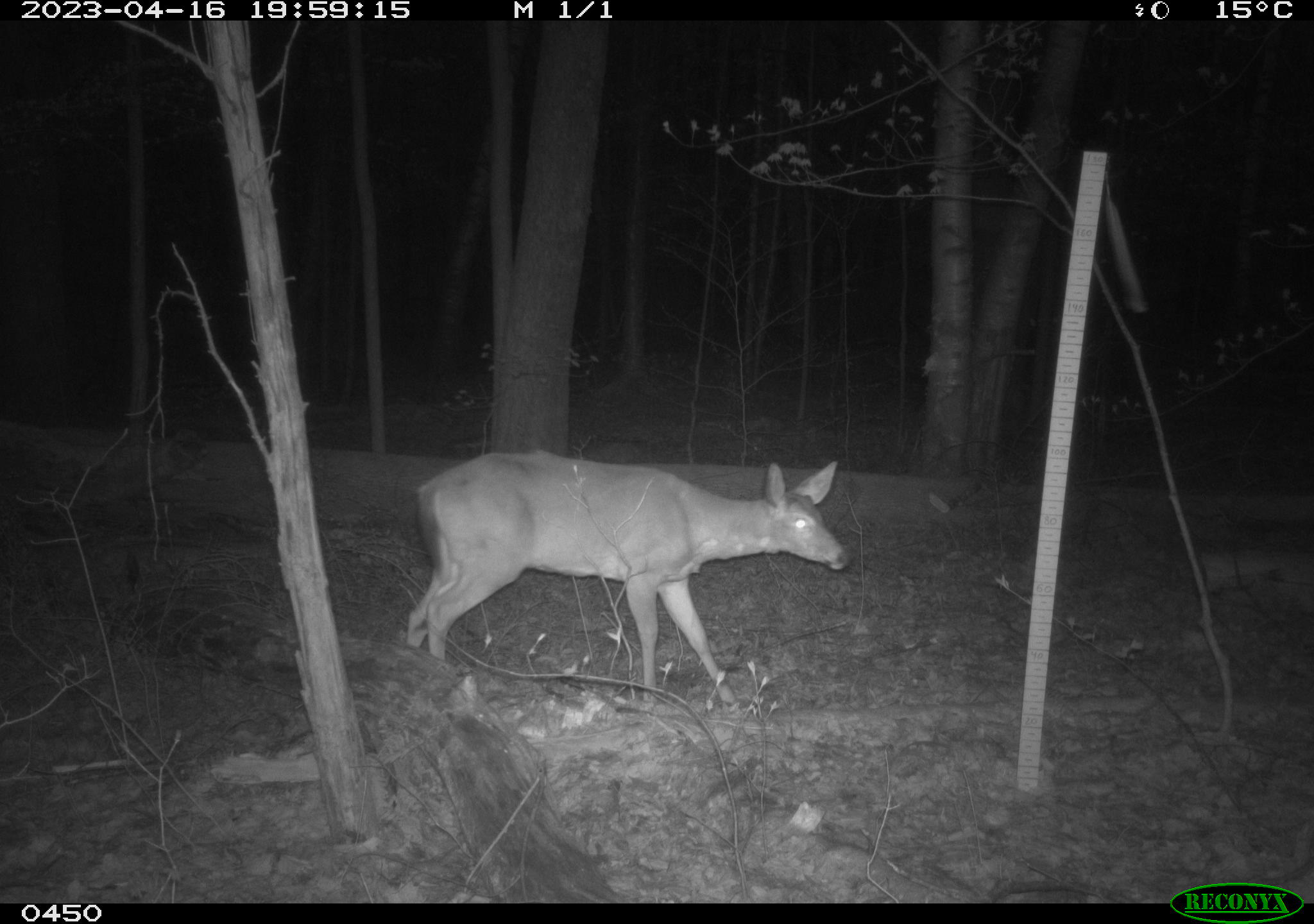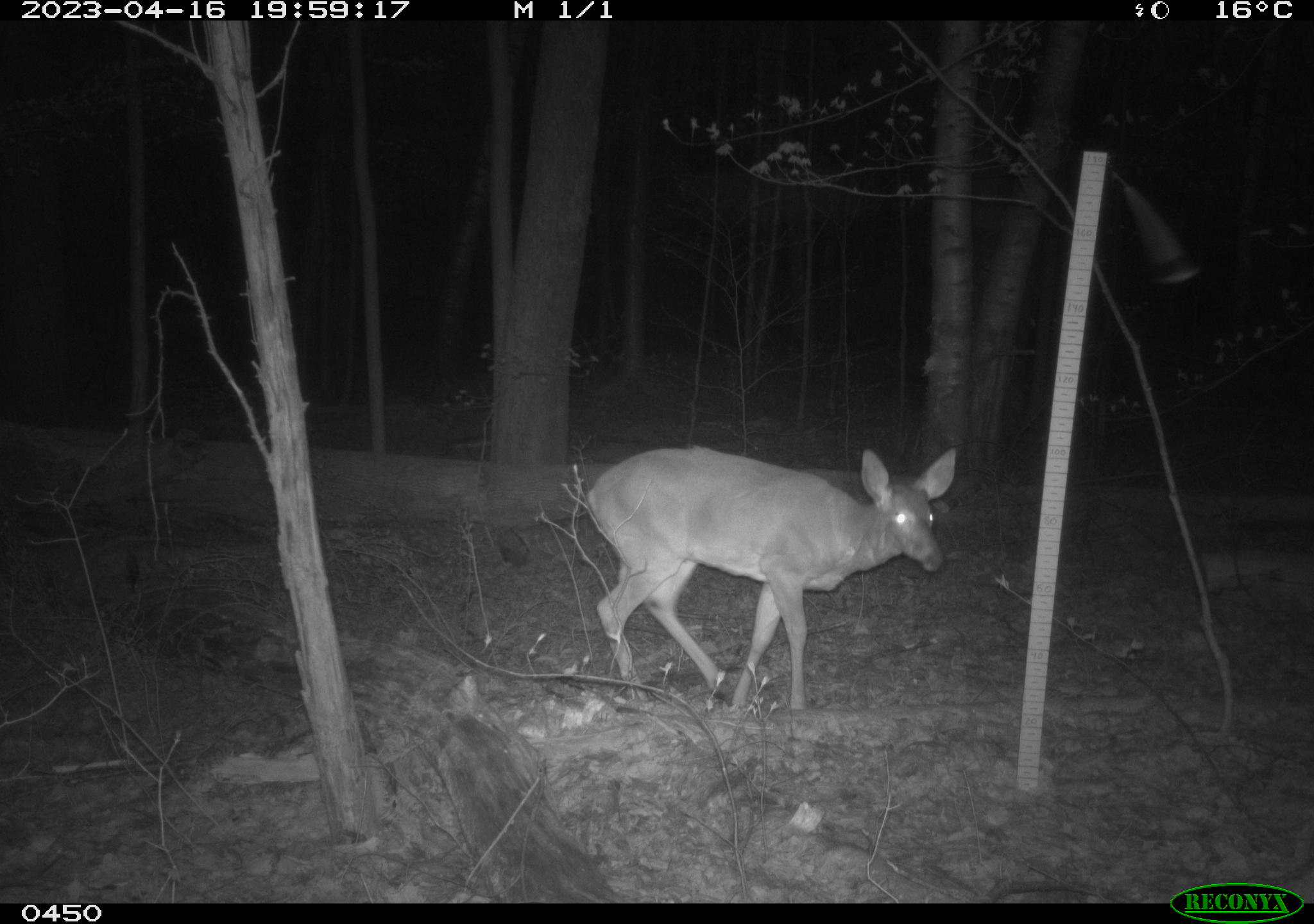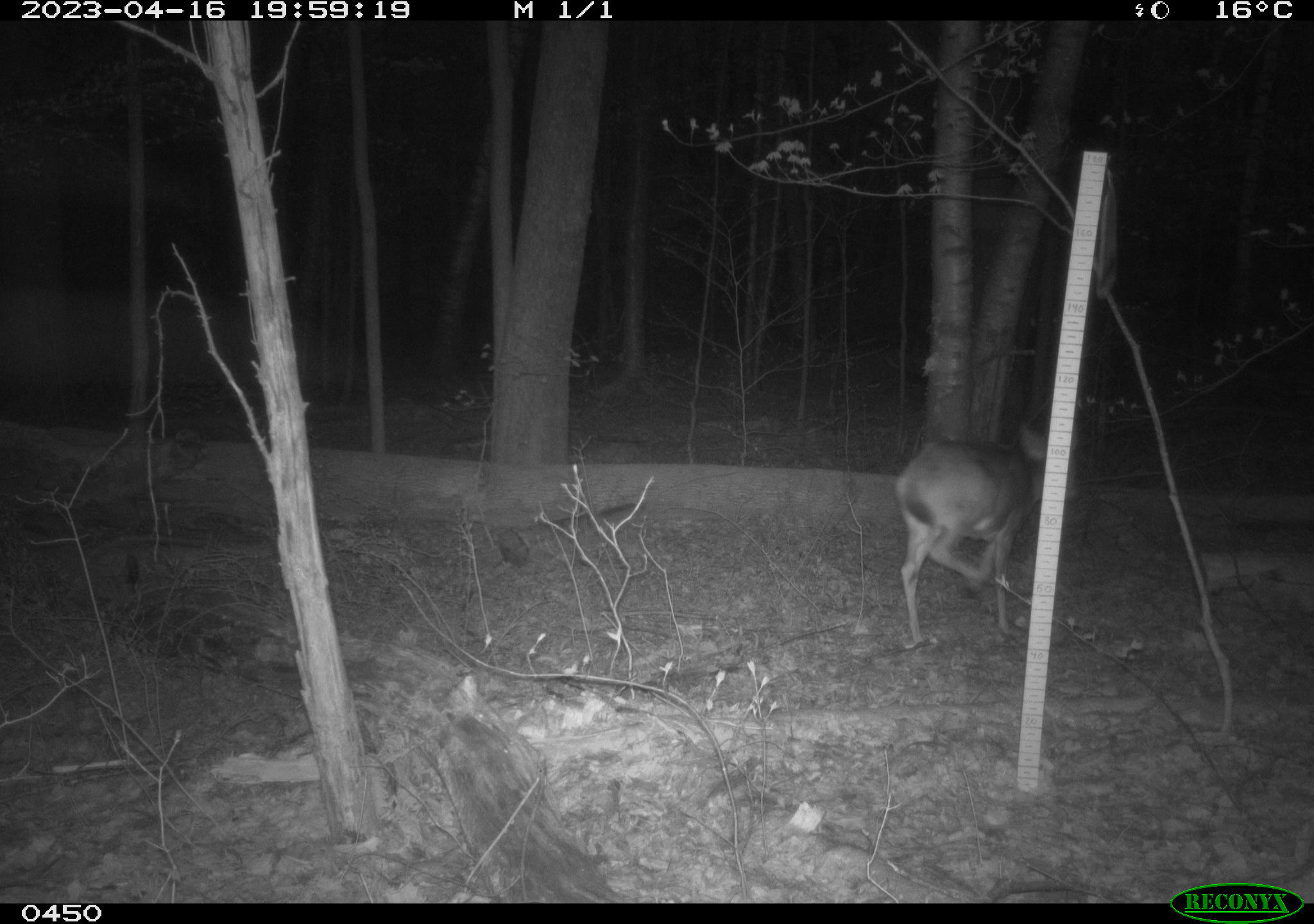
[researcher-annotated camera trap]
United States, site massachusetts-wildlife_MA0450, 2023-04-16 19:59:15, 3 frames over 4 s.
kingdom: Animalia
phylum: Chordata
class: Mammalia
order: Artiodactyla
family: Cervidae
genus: Odocoileus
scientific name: Odocoileus virginianus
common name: white-tailed deer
White-tailed deer (Odocoileus virginianus).